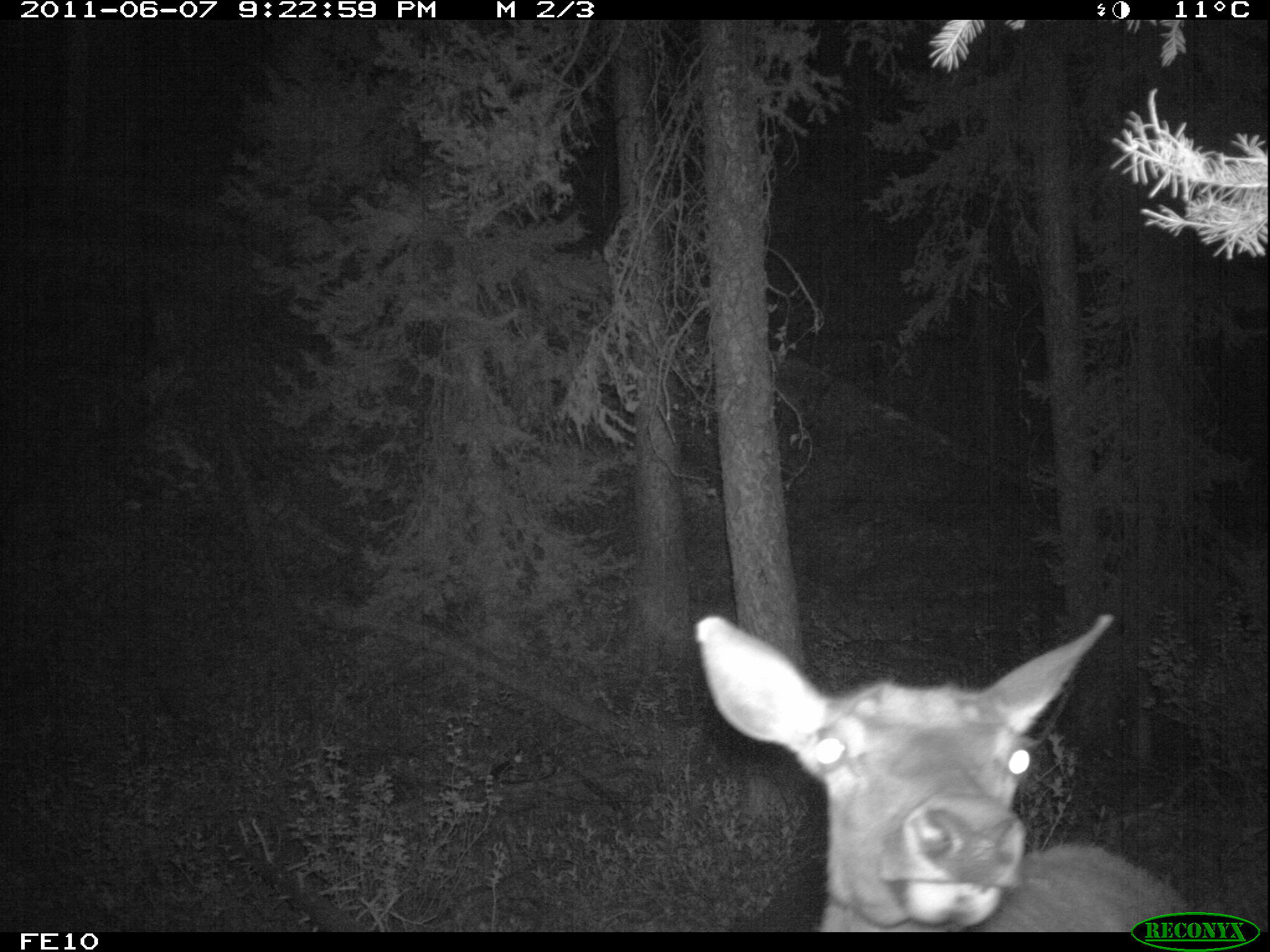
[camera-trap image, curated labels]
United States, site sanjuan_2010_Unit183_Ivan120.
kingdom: Animalia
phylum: Chordata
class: Mammalia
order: Artiodactyla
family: Cervidae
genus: Cervus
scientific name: Cervus elaphus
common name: red deer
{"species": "Cervus elaphus (red deer)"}